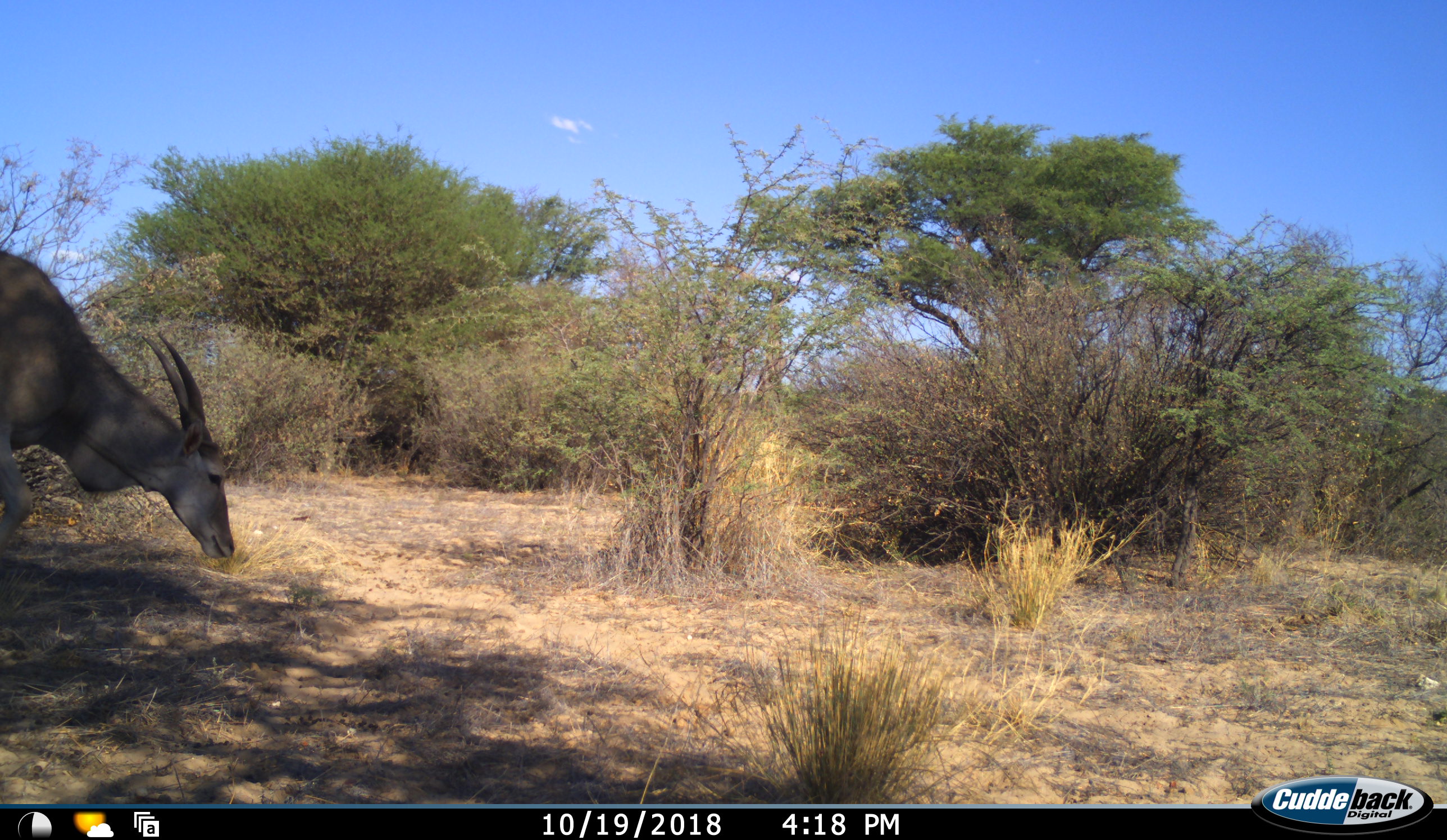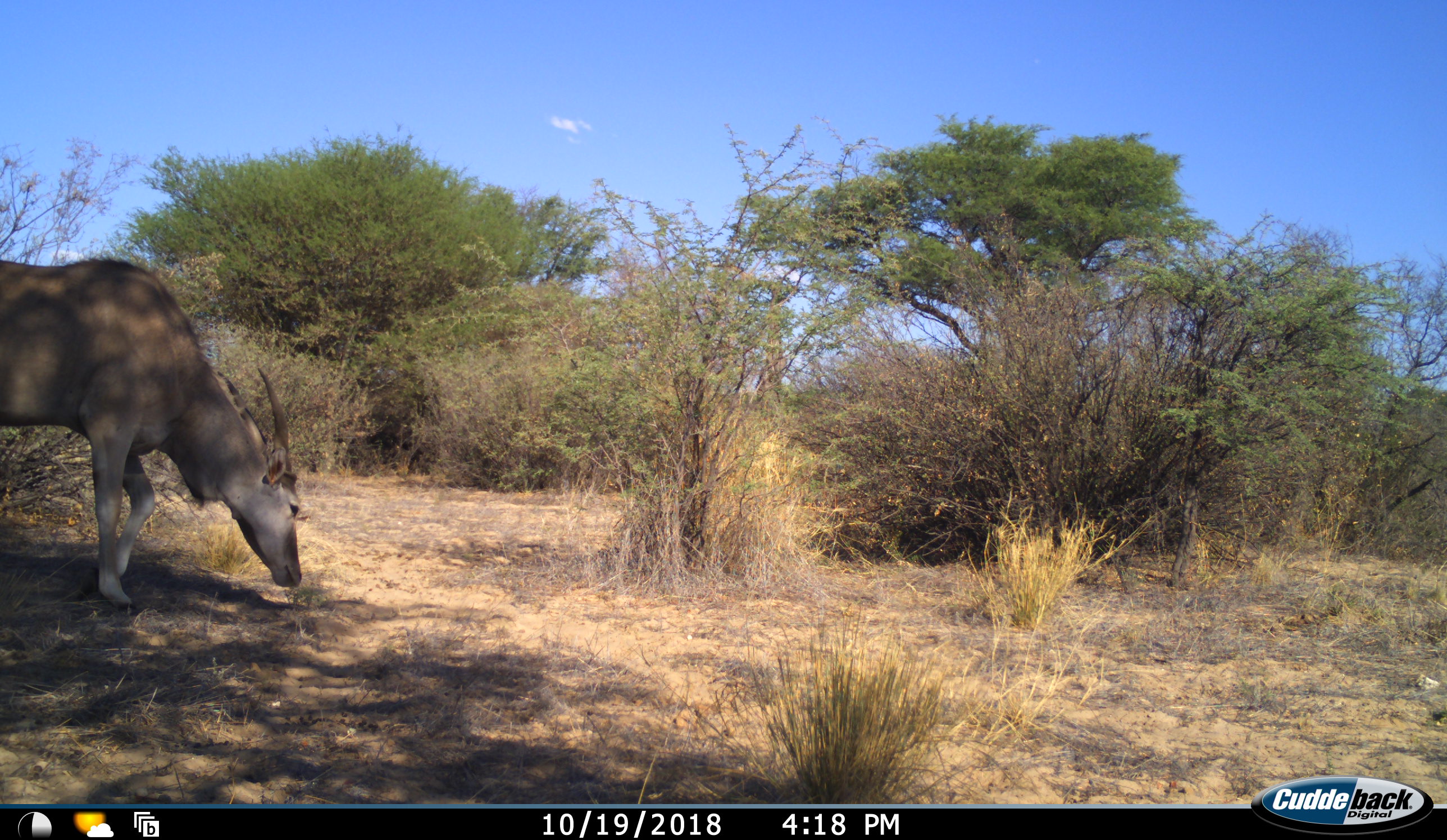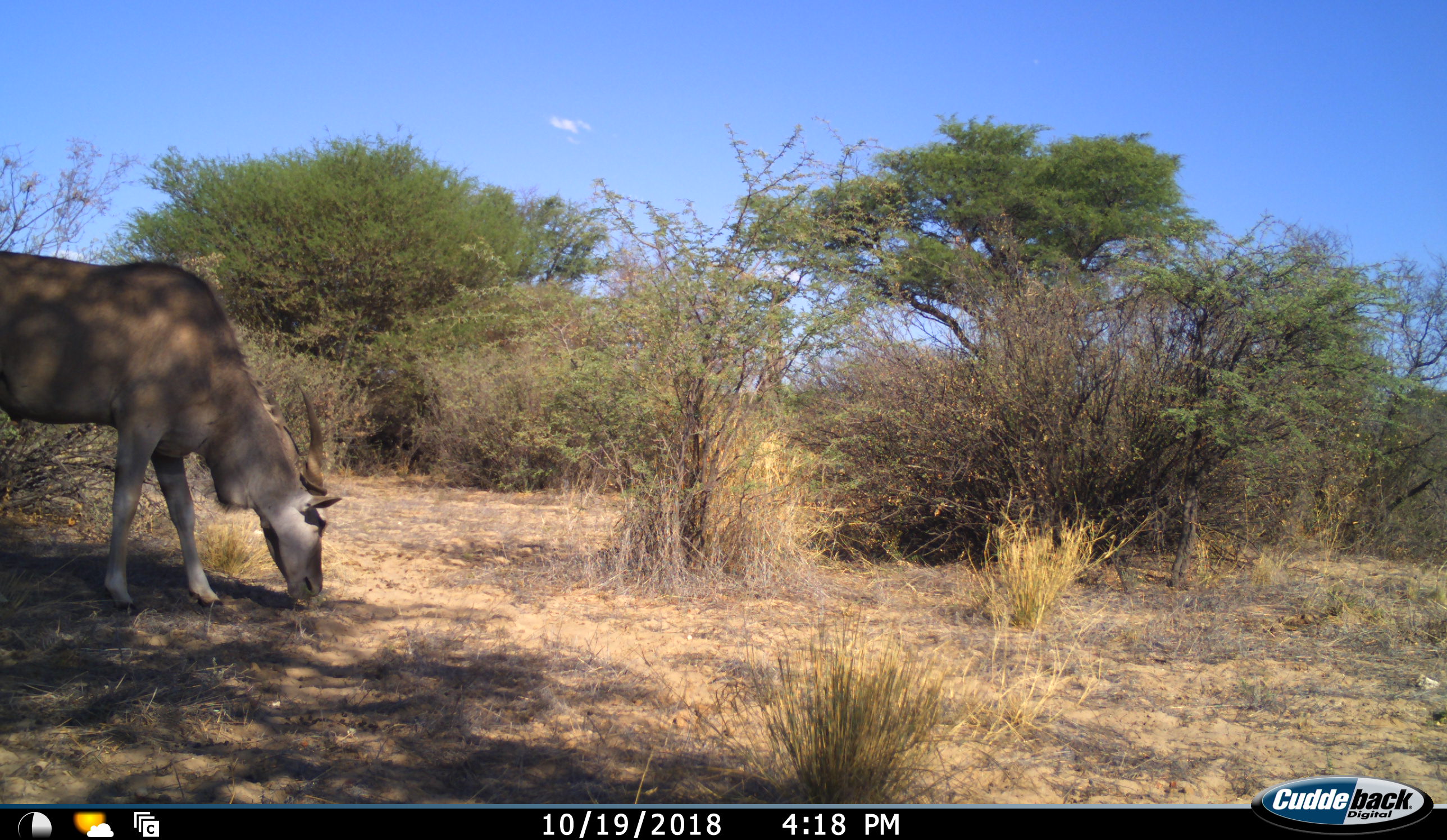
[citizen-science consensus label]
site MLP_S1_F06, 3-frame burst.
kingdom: Animalia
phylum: Chordata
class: Mammalia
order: Artiodactyla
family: Bovidae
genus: Tragelaphus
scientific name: Tragelaphus oryx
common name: eland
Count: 1.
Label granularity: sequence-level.